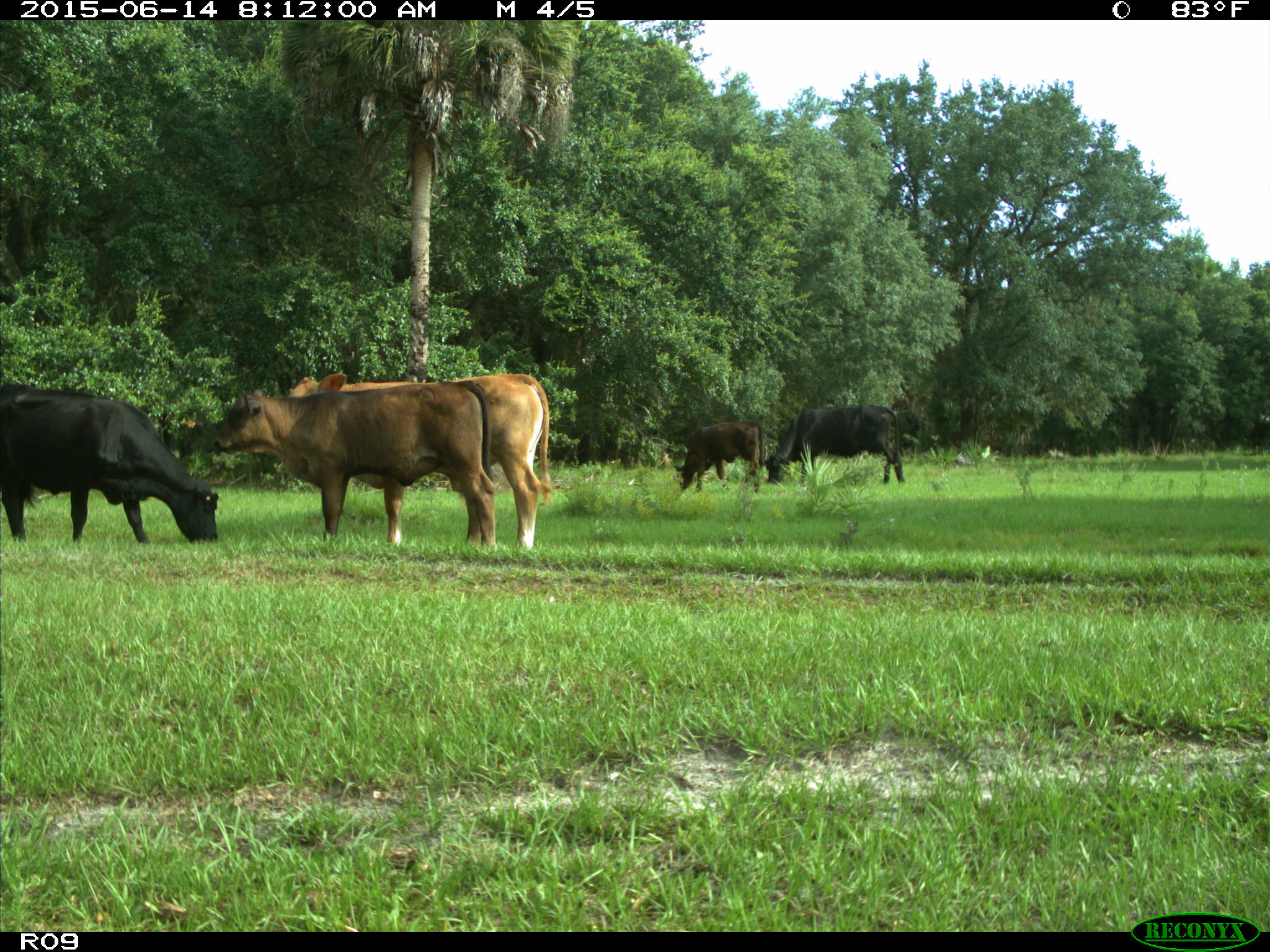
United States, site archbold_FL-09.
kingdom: Animalia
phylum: Chordata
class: Mammalia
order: Artiodactyla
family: Bovidae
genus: Bos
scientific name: Bos taurus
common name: domestic cow